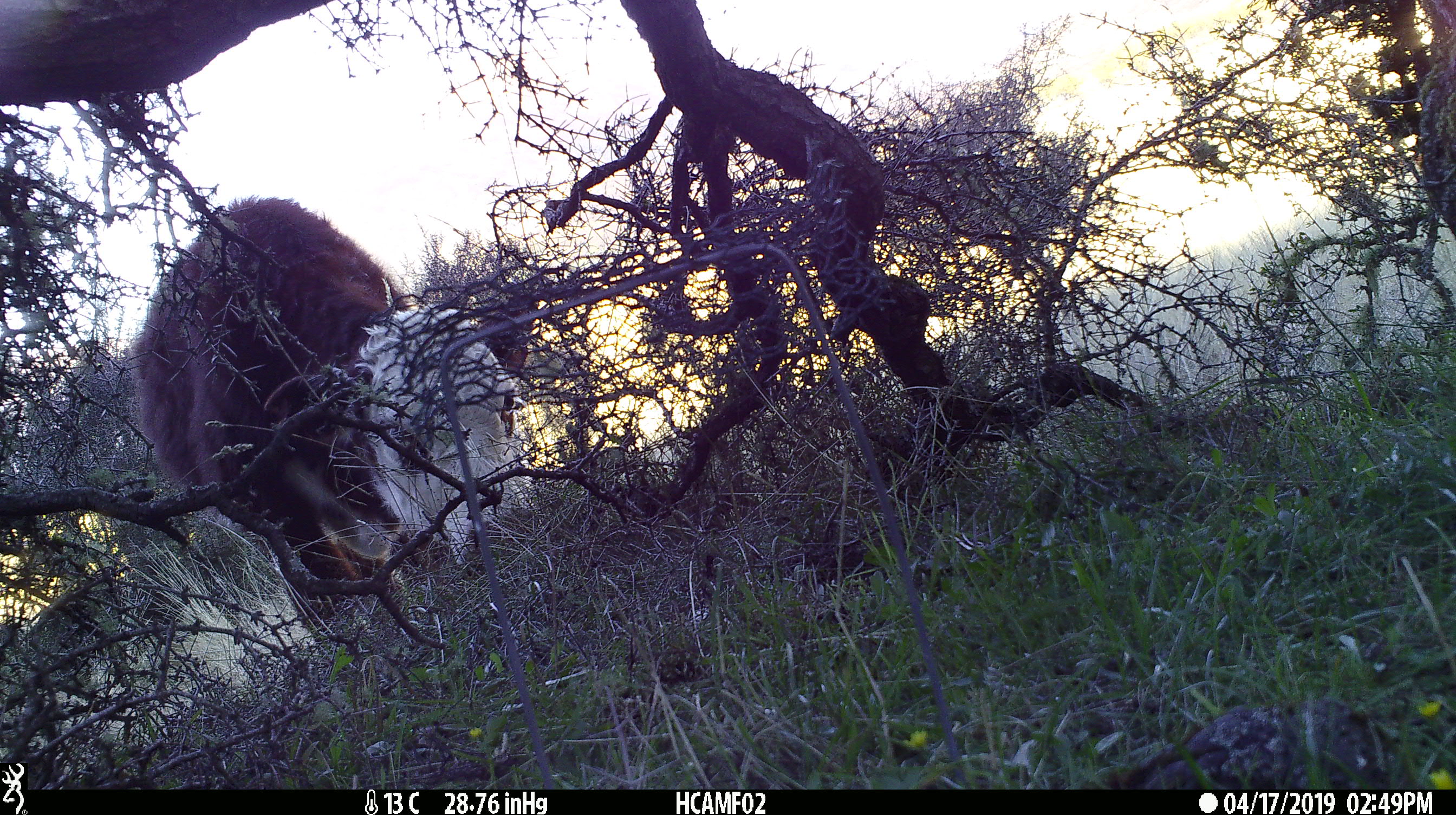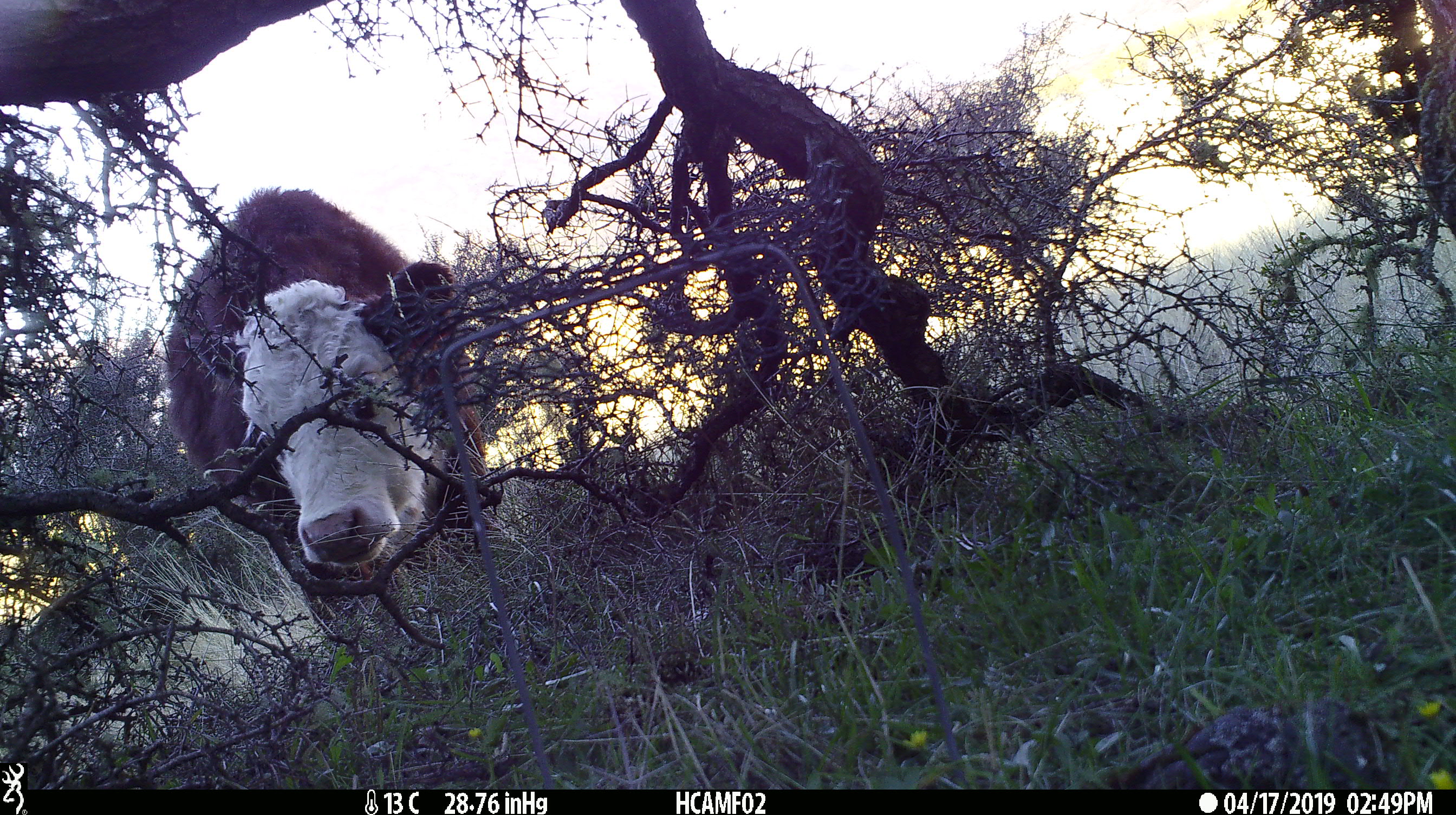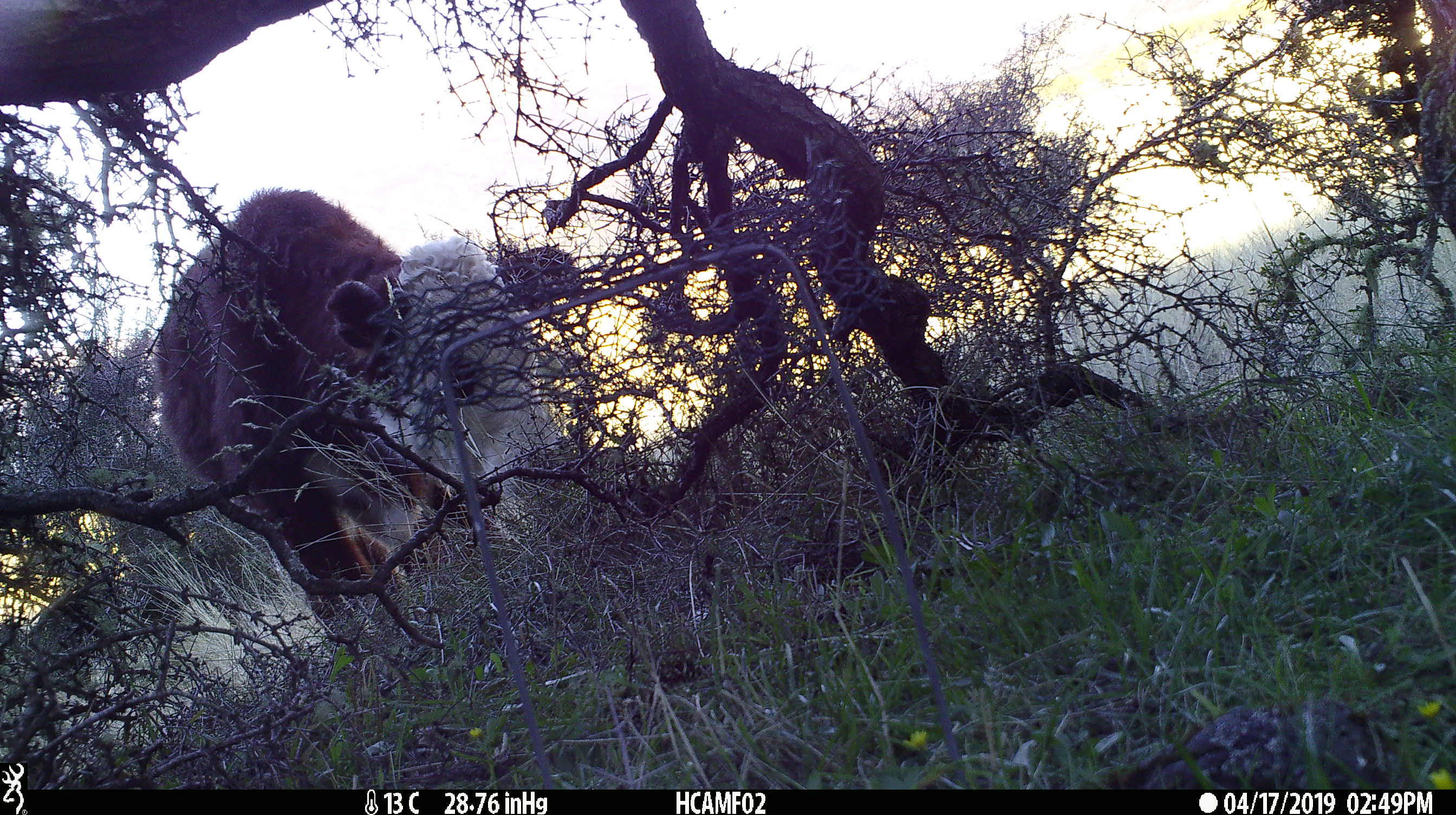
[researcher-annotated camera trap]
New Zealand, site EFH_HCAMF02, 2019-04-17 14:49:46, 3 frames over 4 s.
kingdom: Animalia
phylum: Chordata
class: Mammalia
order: Artiodactyla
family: Bovidae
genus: Bos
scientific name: Bos taurus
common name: domestic cow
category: cow